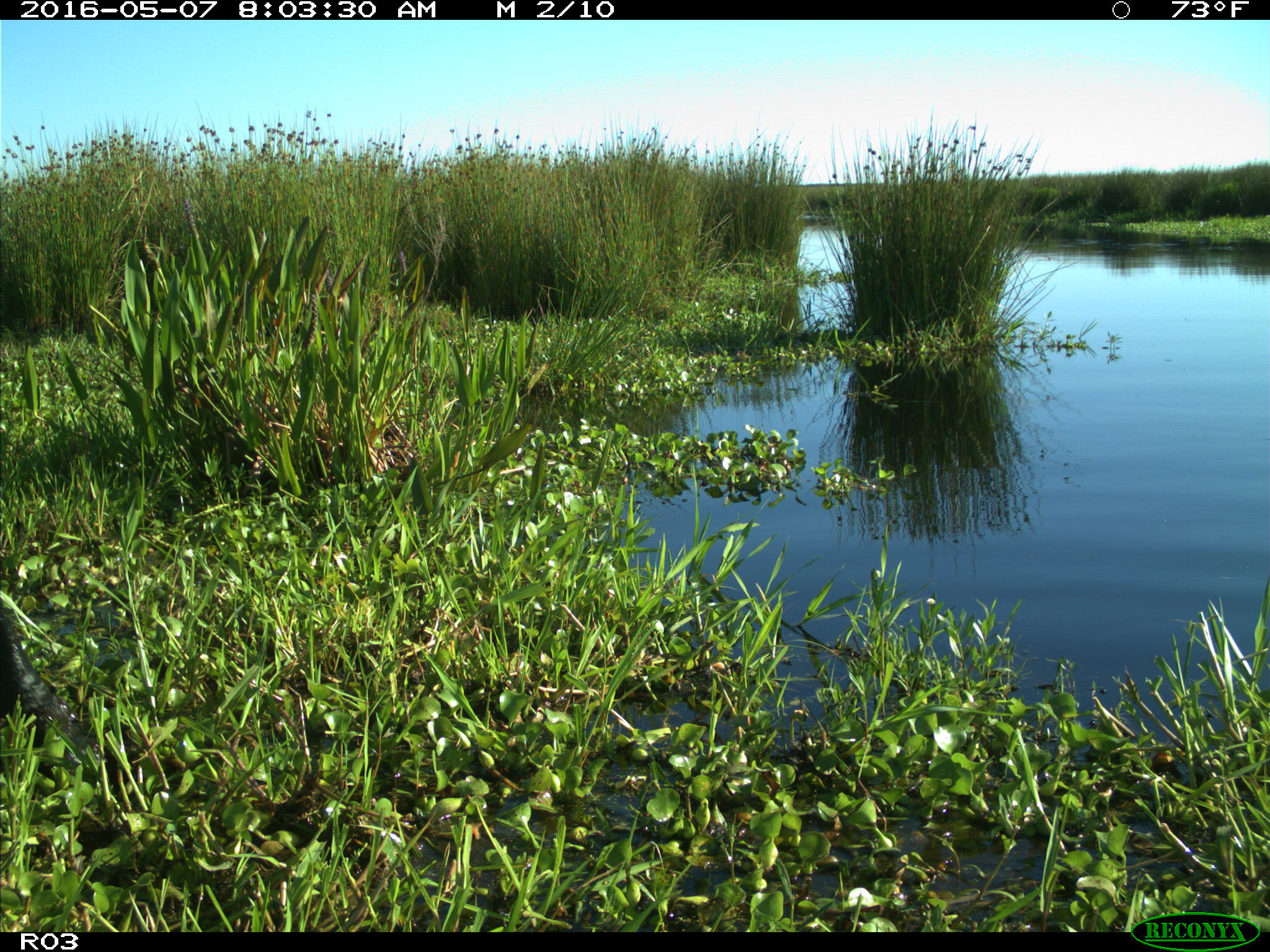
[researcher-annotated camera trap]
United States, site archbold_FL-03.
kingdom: Animalia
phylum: Chordata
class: Mammalia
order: Artiodactyla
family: Bovidae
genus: Bos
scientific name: Bos taurus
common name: domestic cow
Bos taurus (domestic cow).